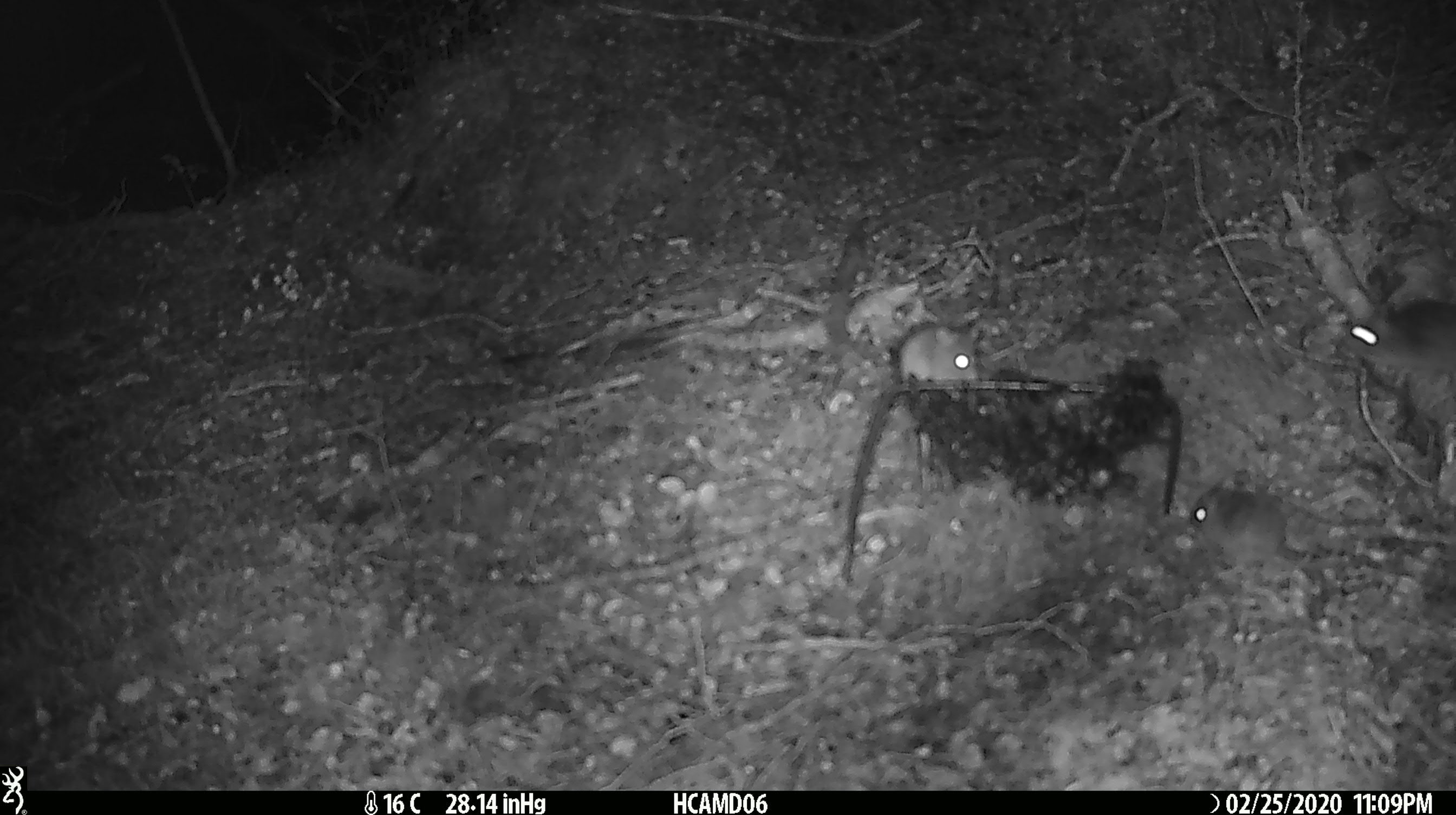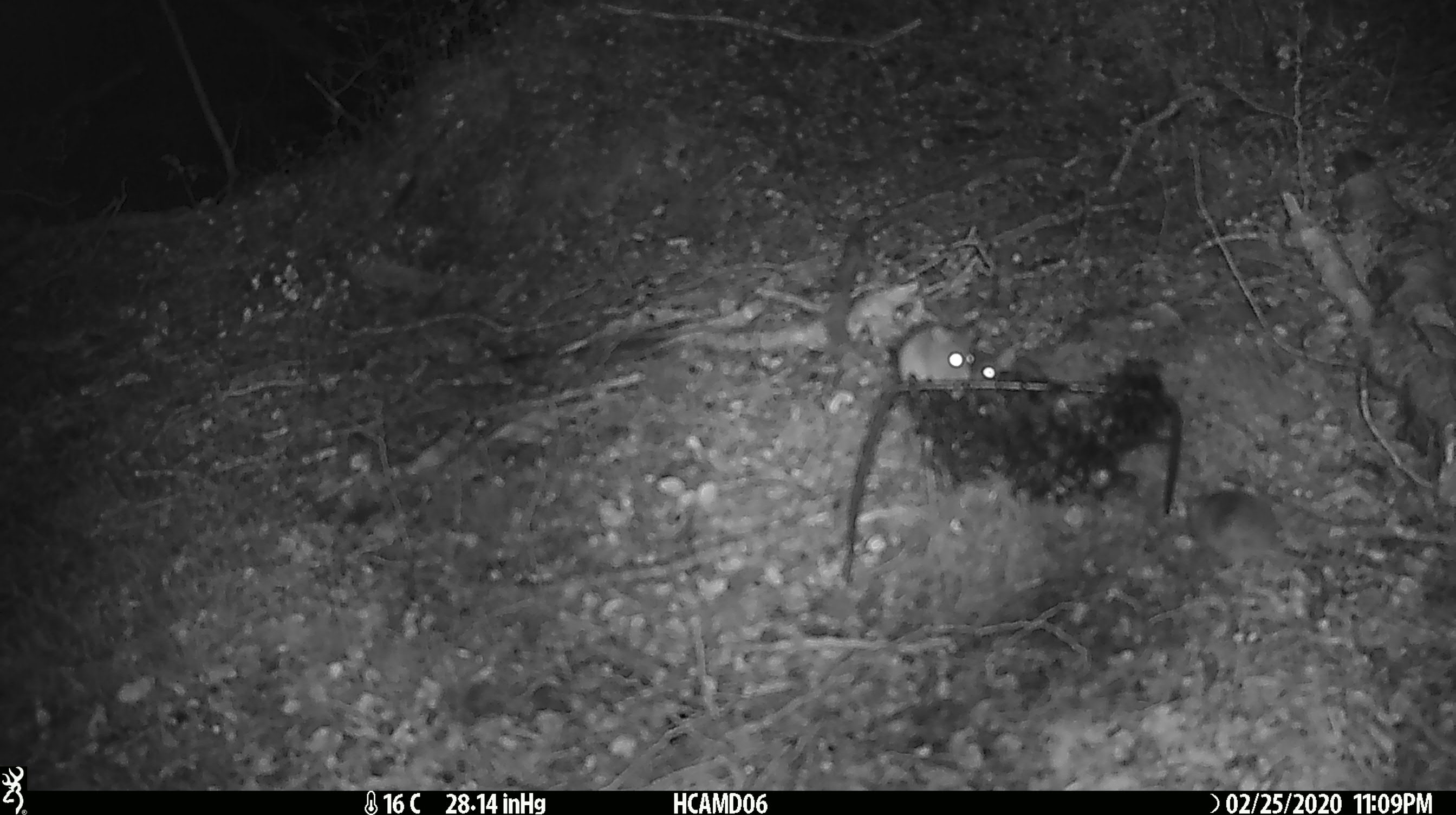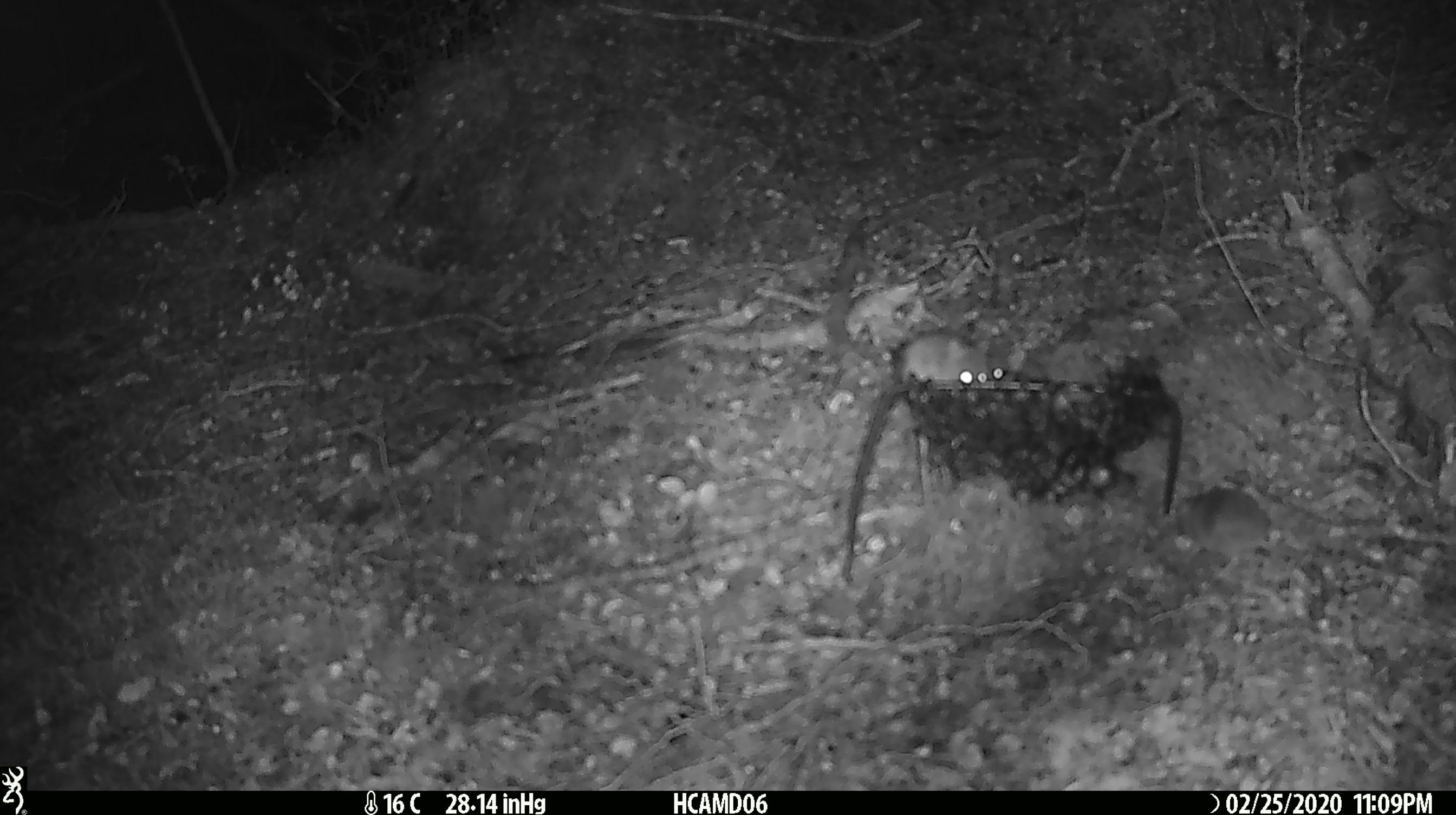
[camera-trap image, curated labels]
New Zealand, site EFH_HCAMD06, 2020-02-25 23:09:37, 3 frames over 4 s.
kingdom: Animalia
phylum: Chordata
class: Mammalia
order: Rodentia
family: Muridae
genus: Mus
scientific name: Mus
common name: mouse